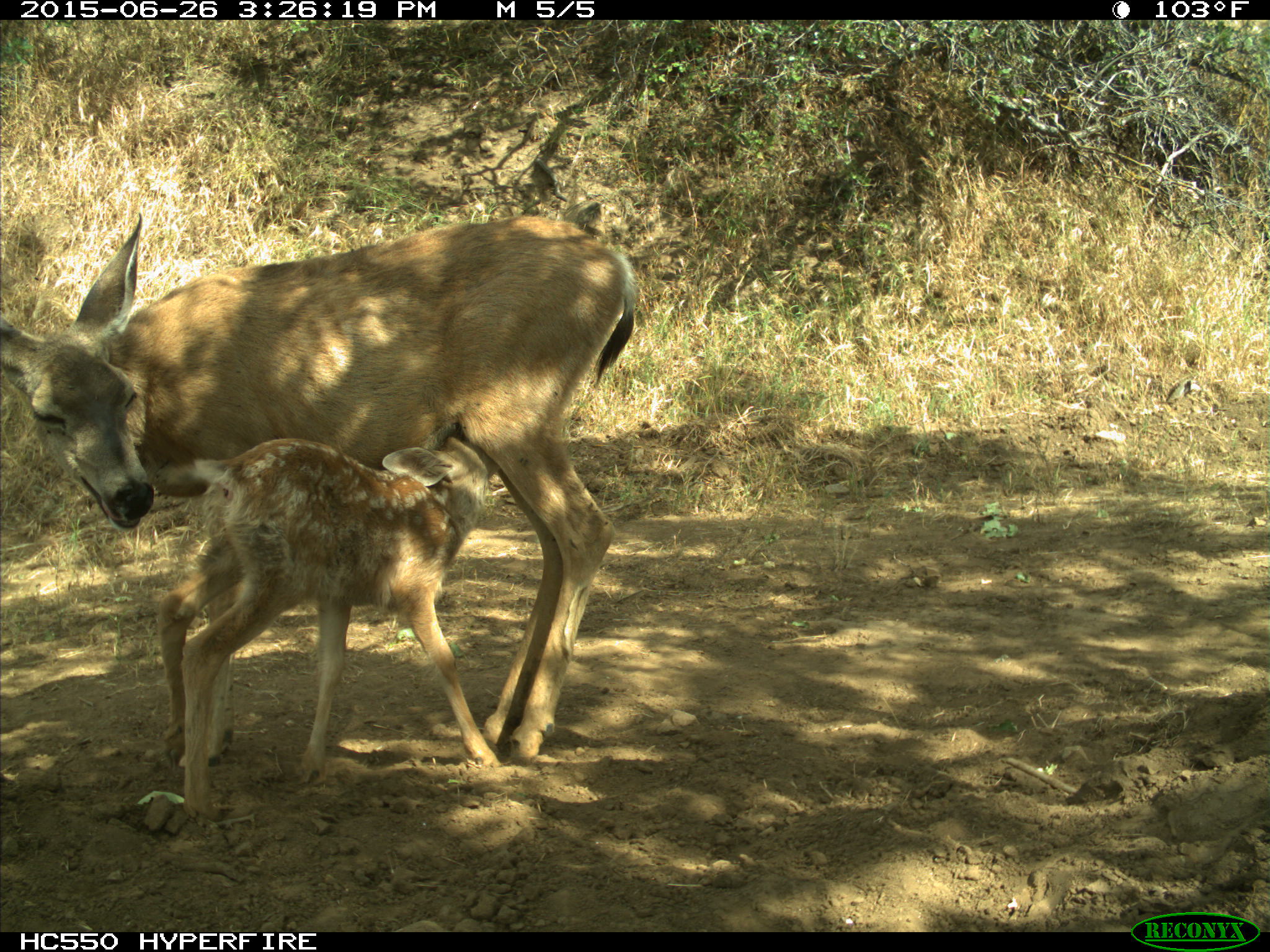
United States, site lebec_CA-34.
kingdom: Animalia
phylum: Chordata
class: Mammalia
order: Artiodactyla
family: Cervidae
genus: Odocoileus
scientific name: Odocoileus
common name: deer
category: unidentified deer